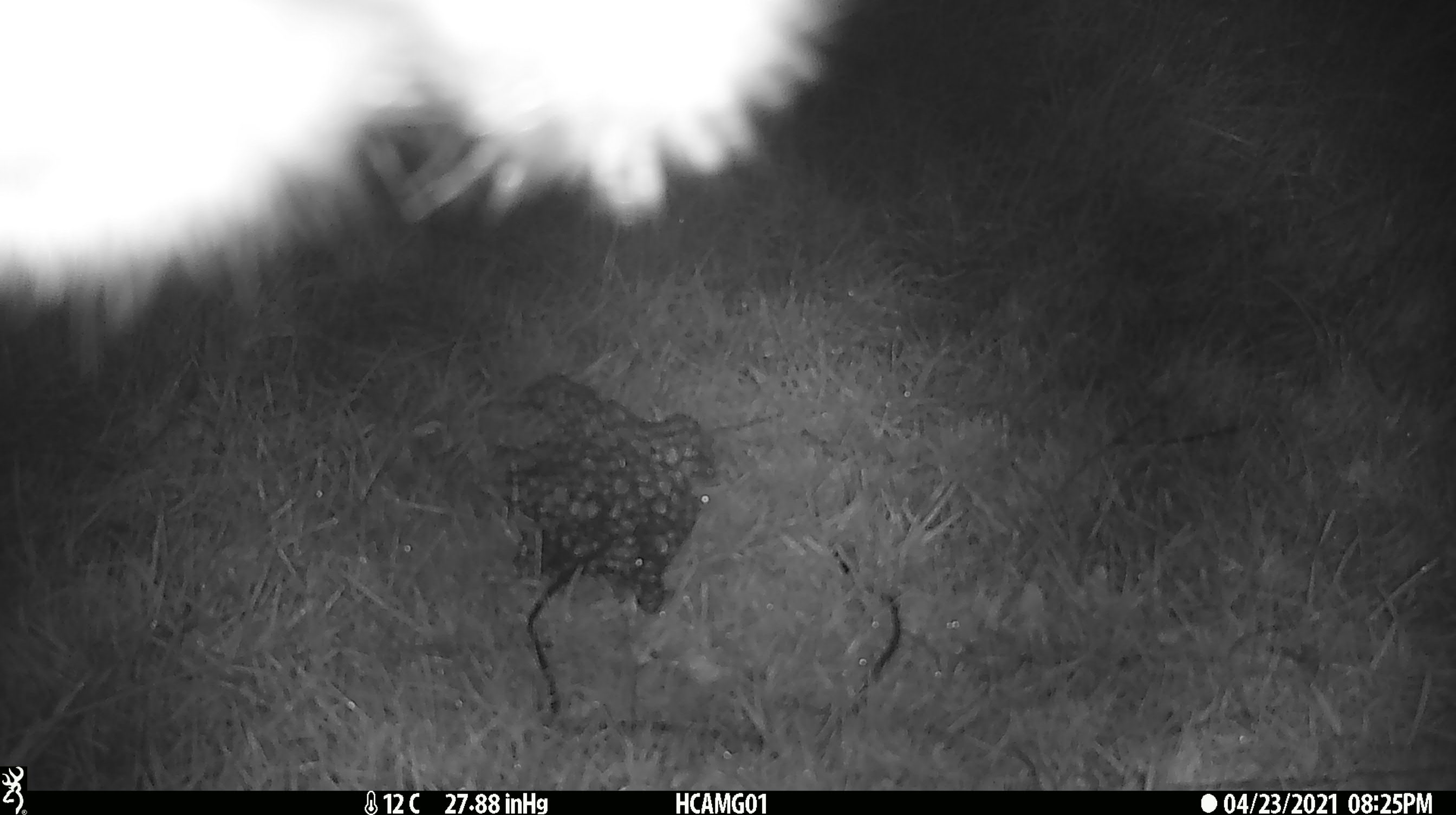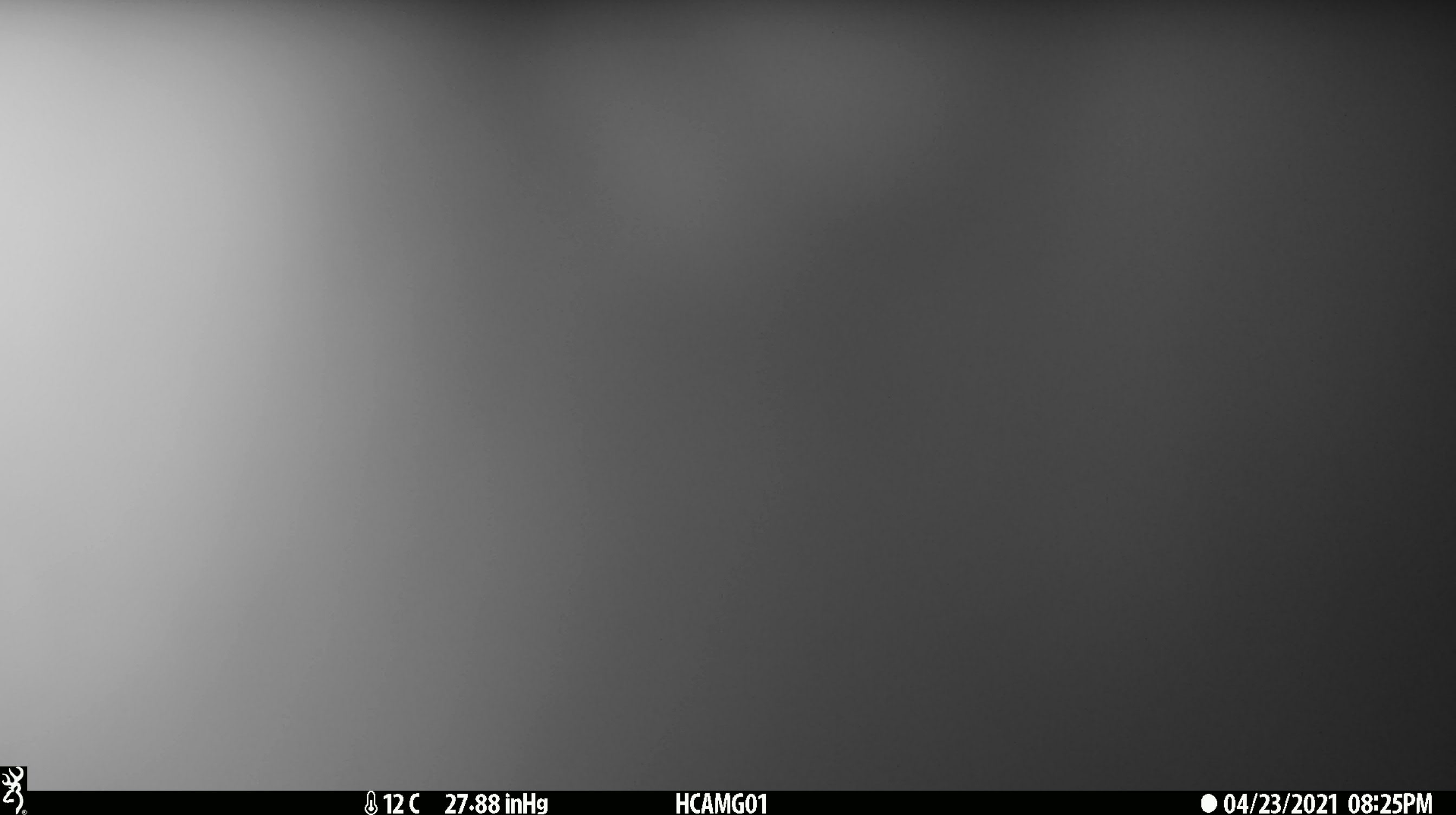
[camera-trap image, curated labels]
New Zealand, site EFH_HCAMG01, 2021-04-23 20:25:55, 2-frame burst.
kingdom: Animalia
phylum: Chordata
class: Mammalia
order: Artiodactyla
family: Bovidae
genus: Bos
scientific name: Bos taurus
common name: domestic cow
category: cow